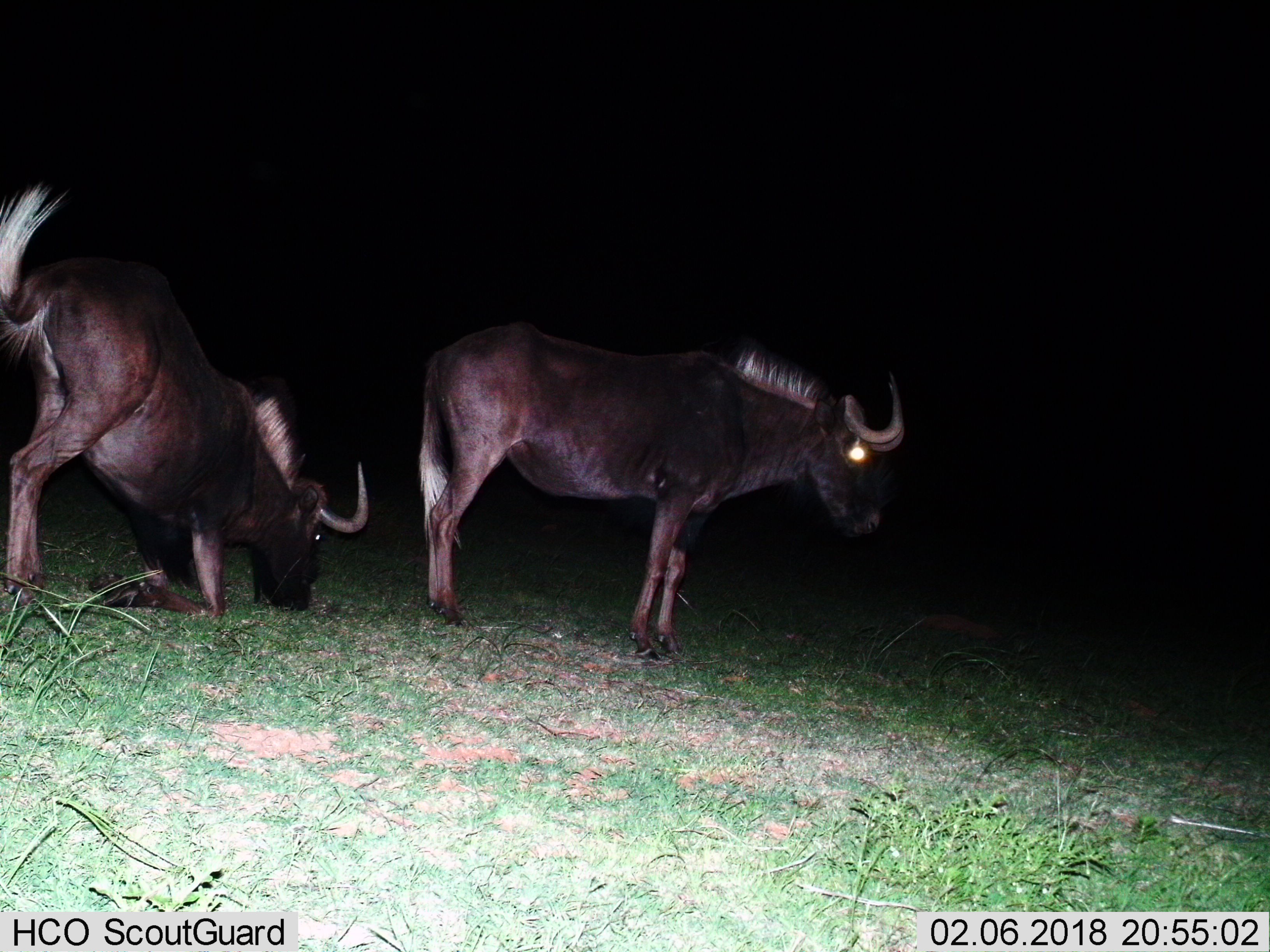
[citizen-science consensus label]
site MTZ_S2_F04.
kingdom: Animalia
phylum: Chordata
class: Mammalia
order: Artiodactyla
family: Bovidae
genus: Connochaetes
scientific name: Connochaetes gnou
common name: black wildebeest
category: wildebeestblack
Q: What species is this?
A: Wildebeestblack (black wildebeest) (Connochaetes gnou).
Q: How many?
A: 2.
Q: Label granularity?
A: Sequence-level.